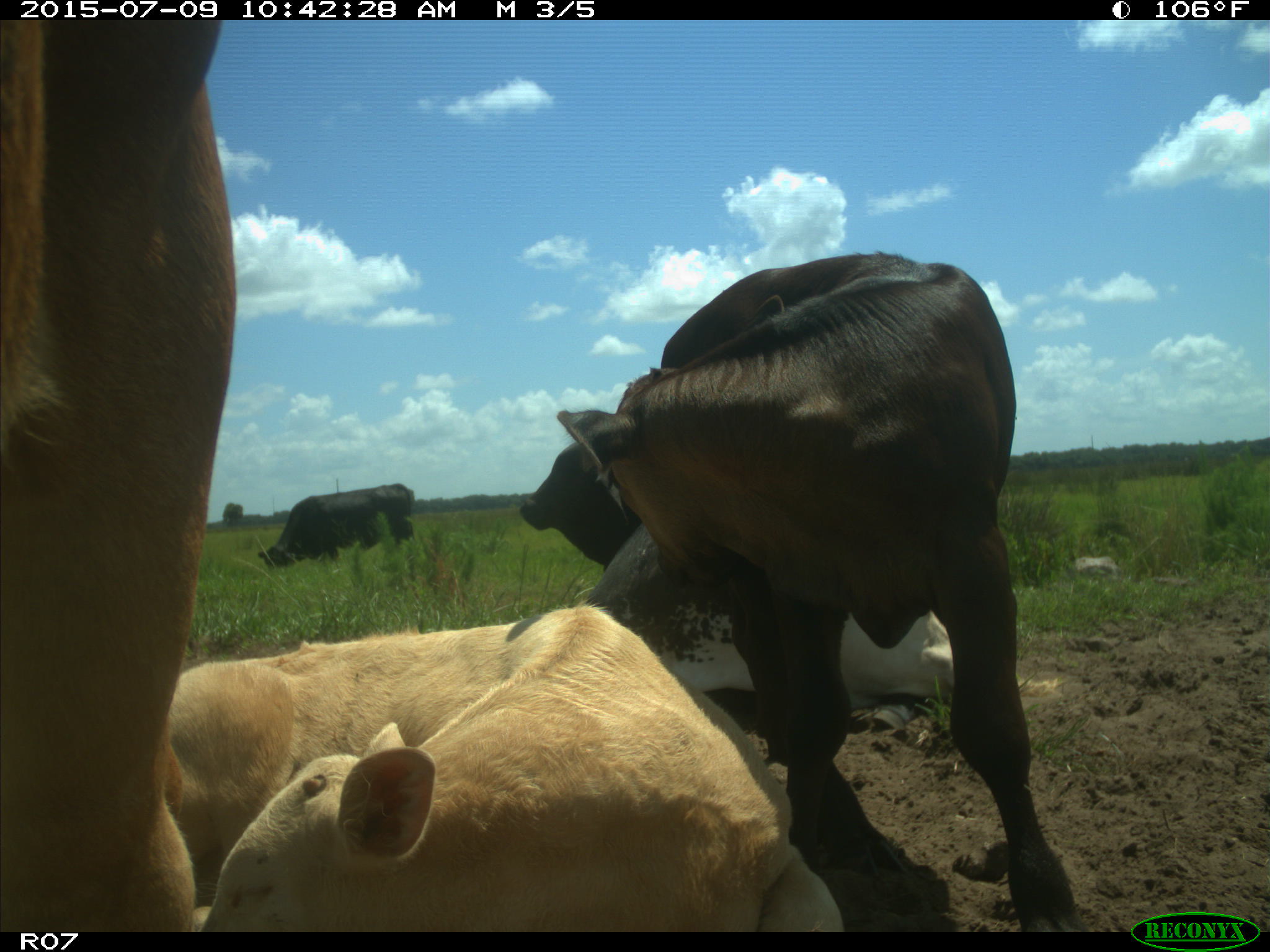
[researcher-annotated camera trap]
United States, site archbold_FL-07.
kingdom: Animalia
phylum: Chordata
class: Mammalia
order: Artiodactyla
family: Bovidae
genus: Bos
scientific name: Bos taurus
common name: domestic cow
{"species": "Bos taurus (domestic cow)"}